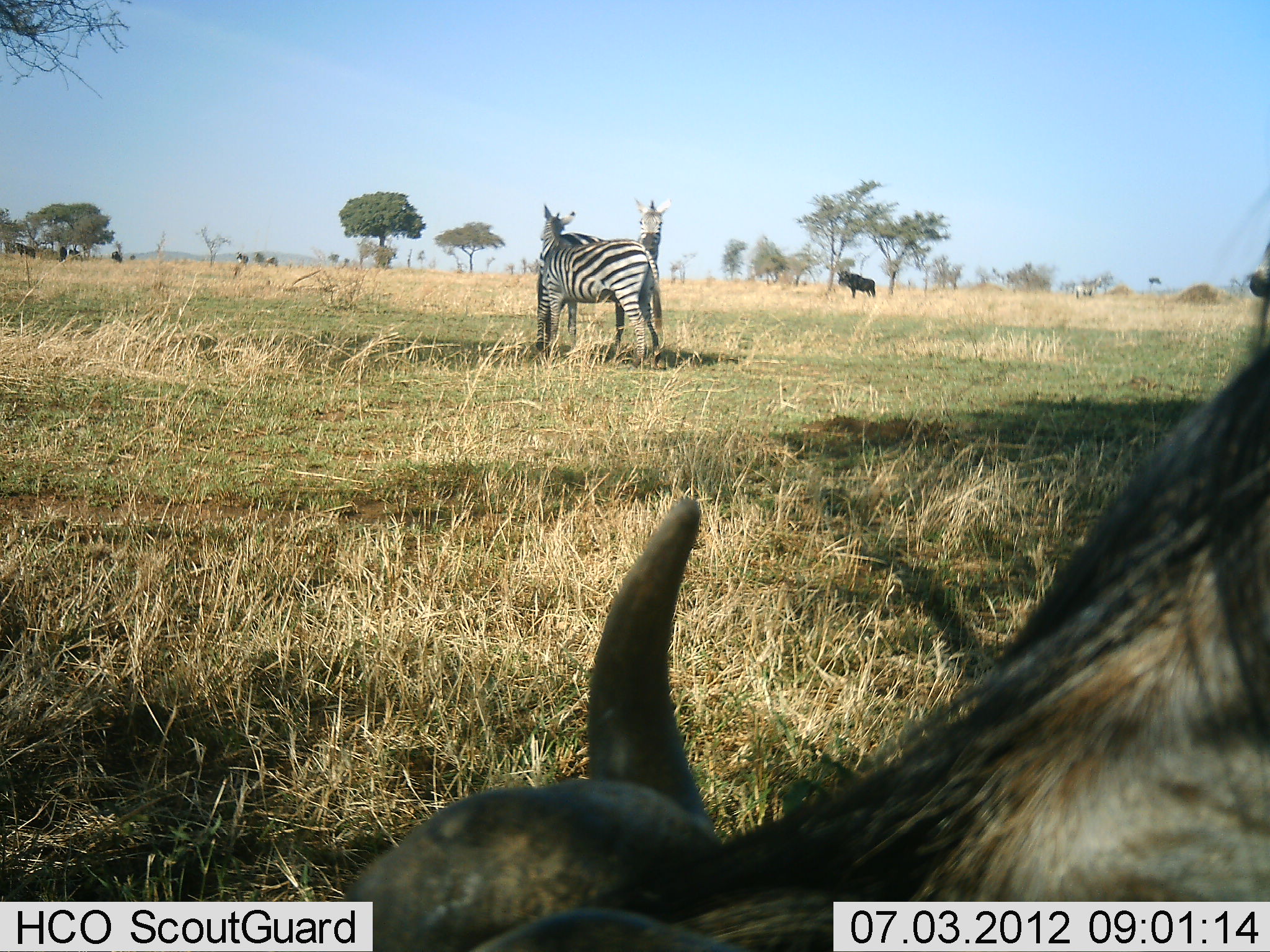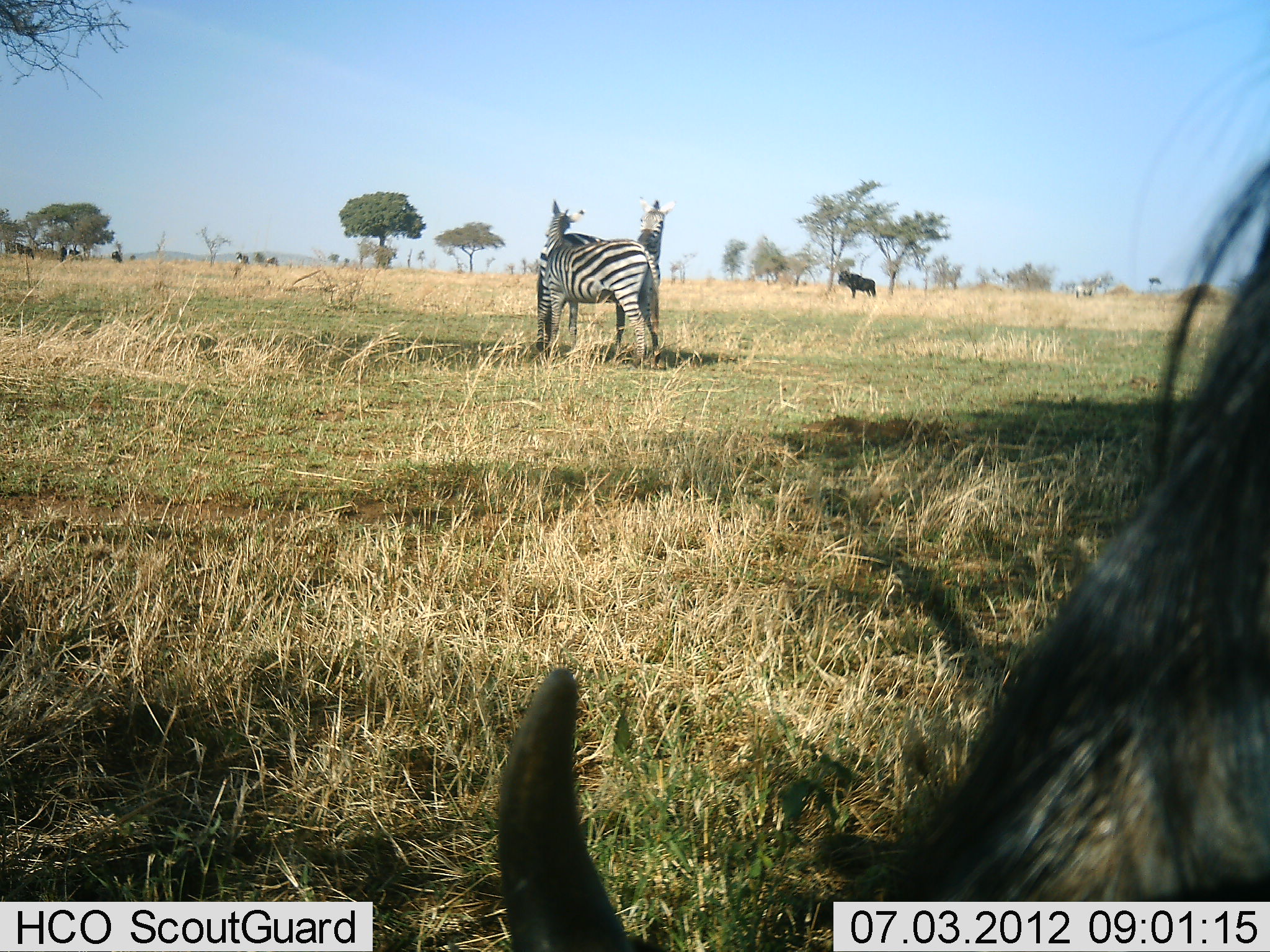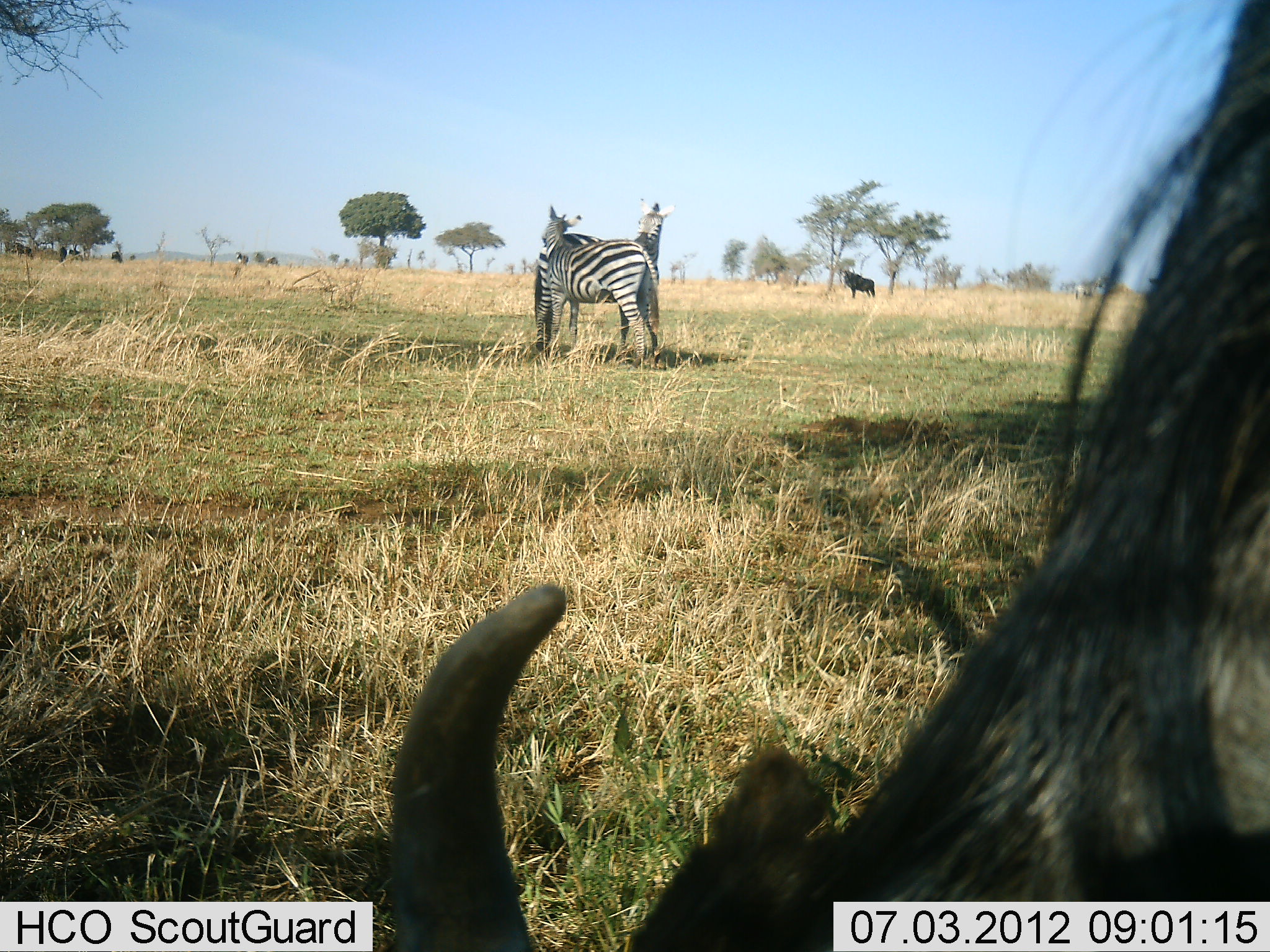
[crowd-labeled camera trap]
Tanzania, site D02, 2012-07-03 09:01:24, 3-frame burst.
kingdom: Animalia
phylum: Chordata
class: Mammalia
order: Artiodactyla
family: Bovidae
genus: Connochaetes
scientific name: Connochaetes taurinus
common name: blue wildebeest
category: wildebeest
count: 2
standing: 90%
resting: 0%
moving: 0%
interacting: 0%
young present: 0%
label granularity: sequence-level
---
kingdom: Animalia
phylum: Chordata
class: Mammalia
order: Perissodactyla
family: Equidae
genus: Equus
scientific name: Equus quagga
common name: plains zebra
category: zebra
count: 2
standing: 75%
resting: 0%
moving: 0%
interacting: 50%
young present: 0%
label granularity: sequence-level